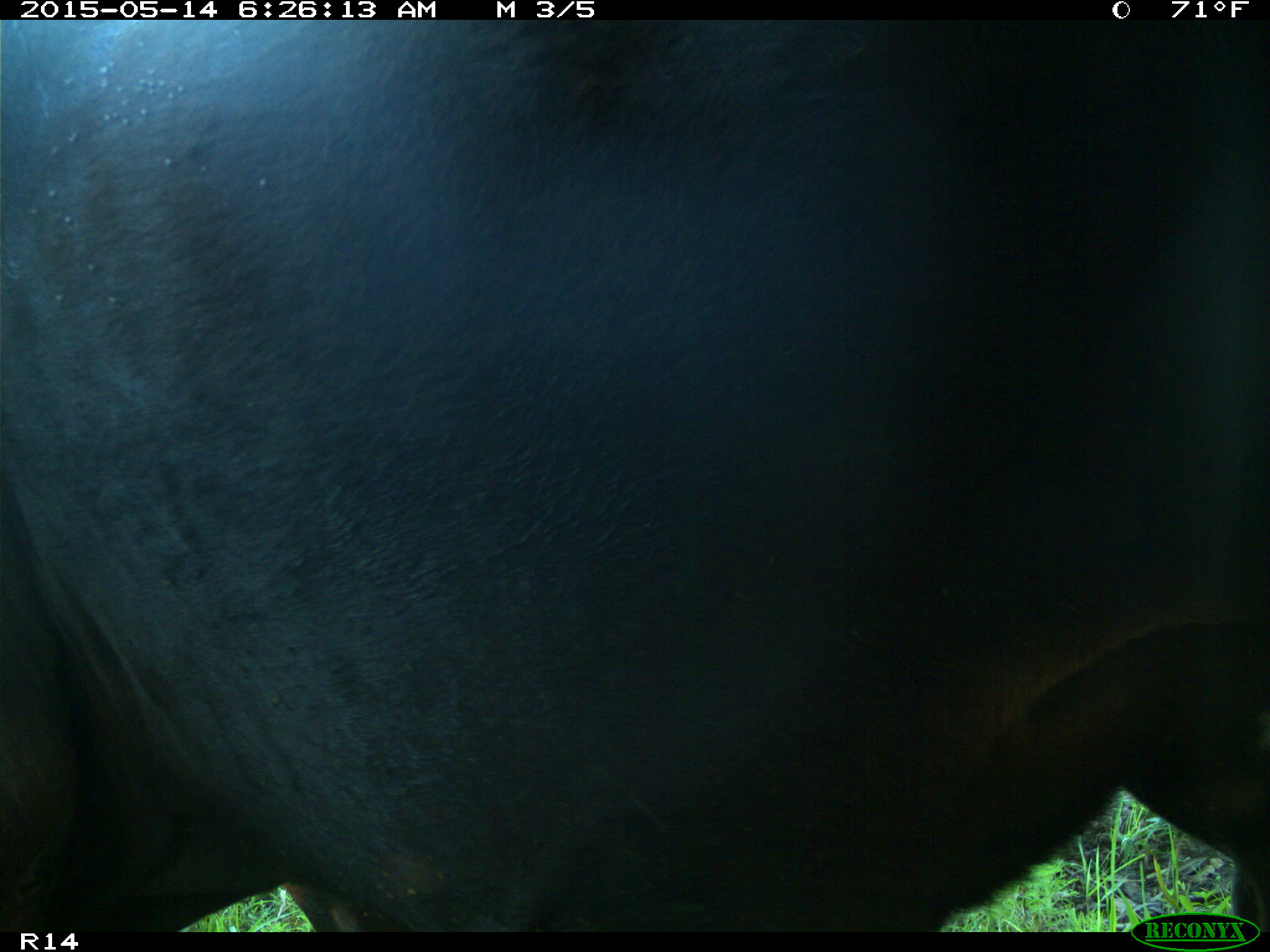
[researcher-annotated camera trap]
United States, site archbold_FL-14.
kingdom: Animalia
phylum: Chordata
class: Mammalia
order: Artiodactyla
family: Bovidae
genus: Bos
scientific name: Bos taurus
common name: domestic cow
Bos taurus (domestic cow).